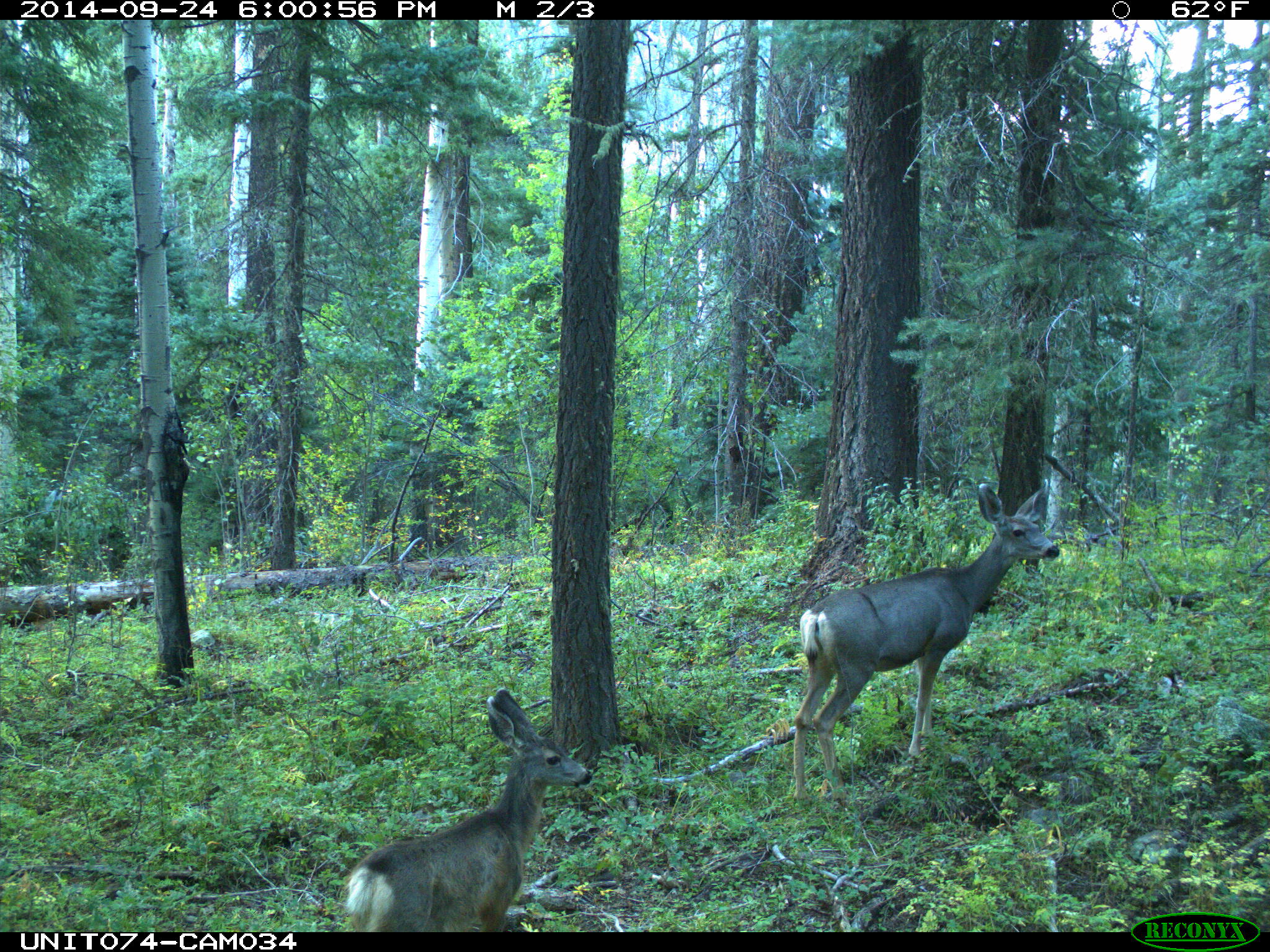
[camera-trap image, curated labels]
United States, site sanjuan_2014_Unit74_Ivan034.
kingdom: Animalia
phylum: Chordata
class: Mammalia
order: Artiodactyla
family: Cervidae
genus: Odocoileus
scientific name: Odocoileus hemionus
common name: mule deer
Odocoileus hemionus (mule deer).